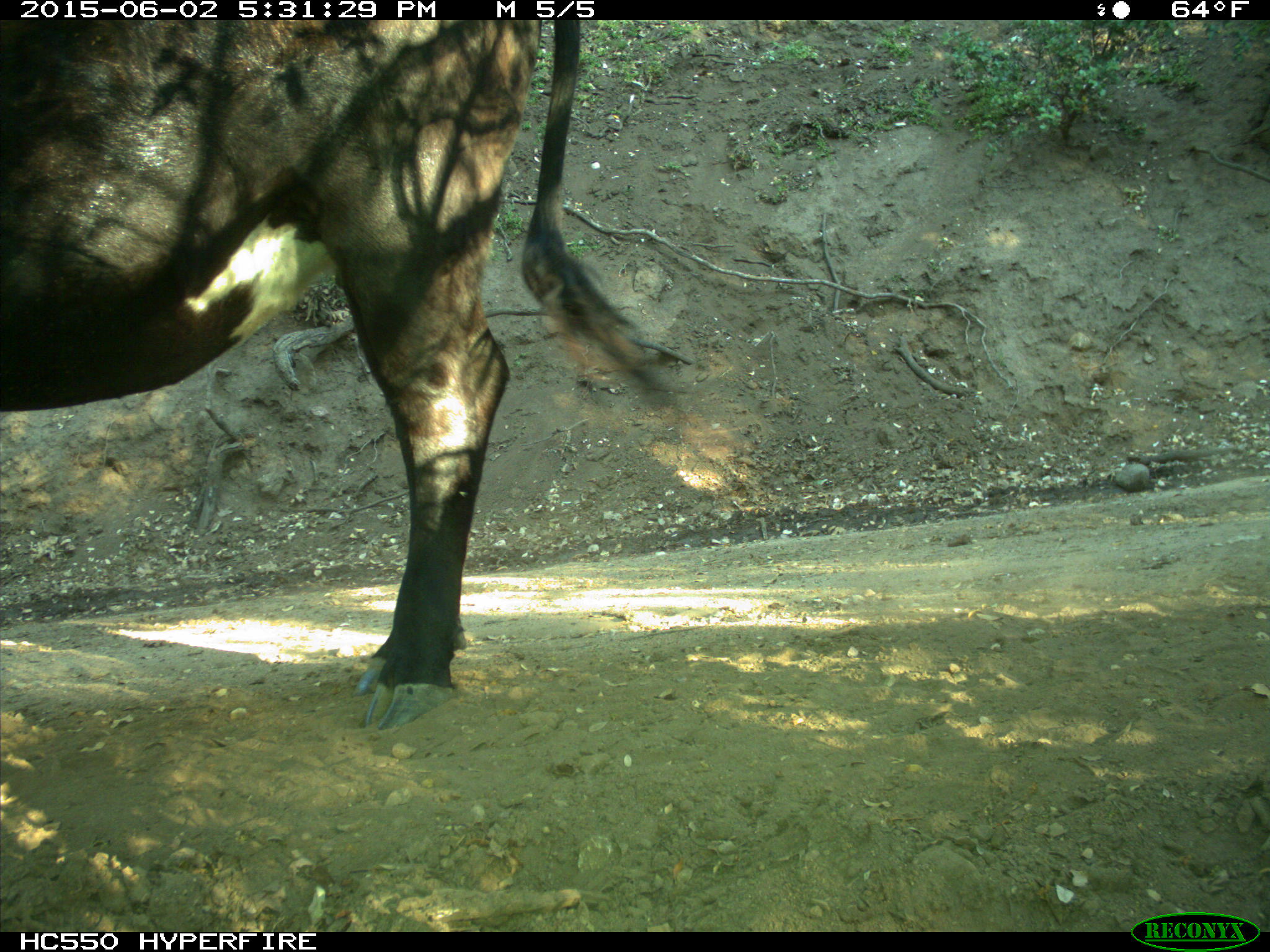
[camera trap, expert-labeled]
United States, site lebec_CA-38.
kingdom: Animalia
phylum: Chordata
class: Mammalia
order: Artiodactyla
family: Bovidae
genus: Bos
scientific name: Bos taurus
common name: domestic cow